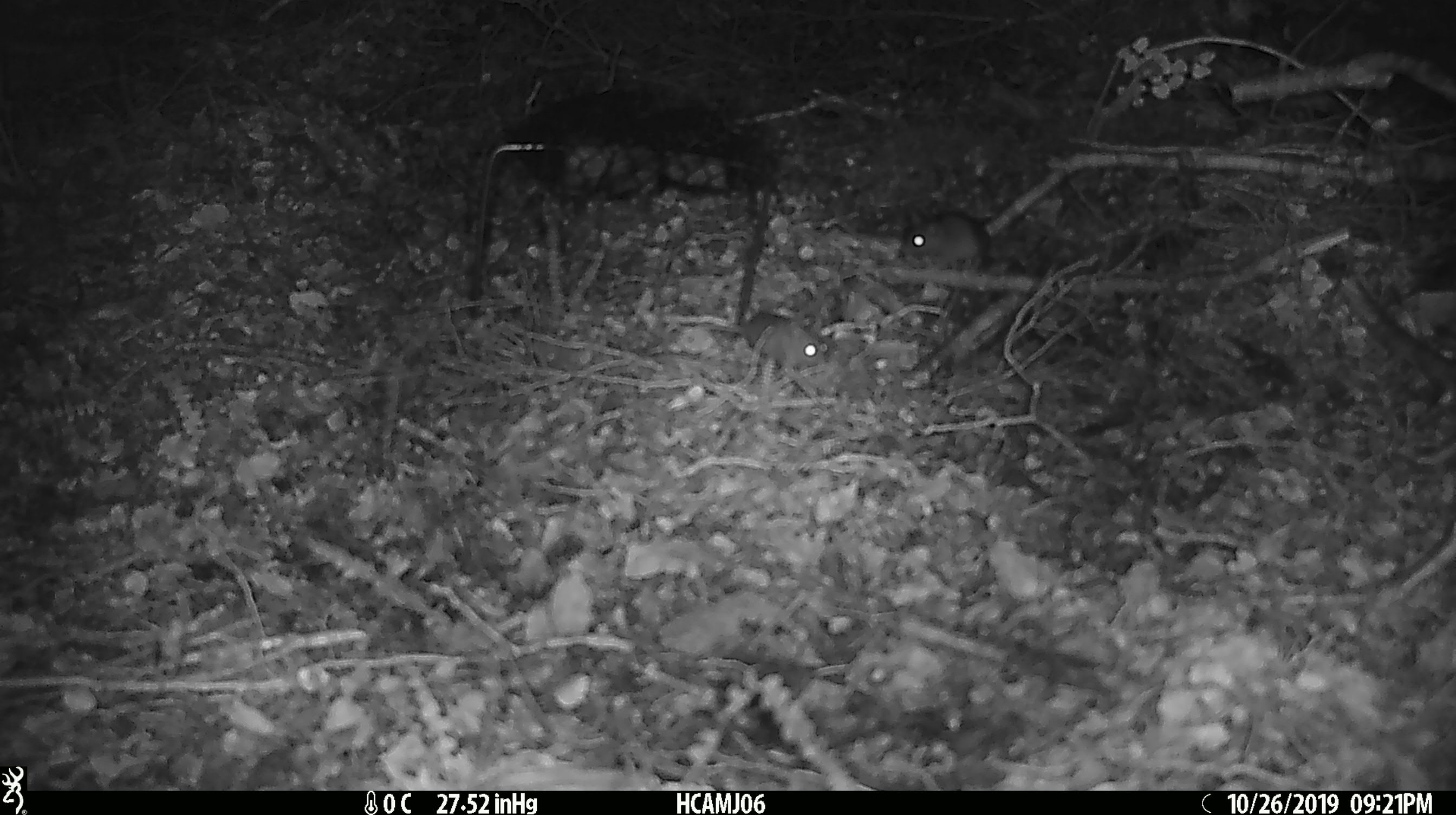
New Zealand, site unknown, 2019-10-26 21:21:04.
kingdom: Animalia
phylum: Chordata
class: Mammalia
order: Rodentia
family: Muridae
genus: Mus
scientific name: Mus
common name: mouse